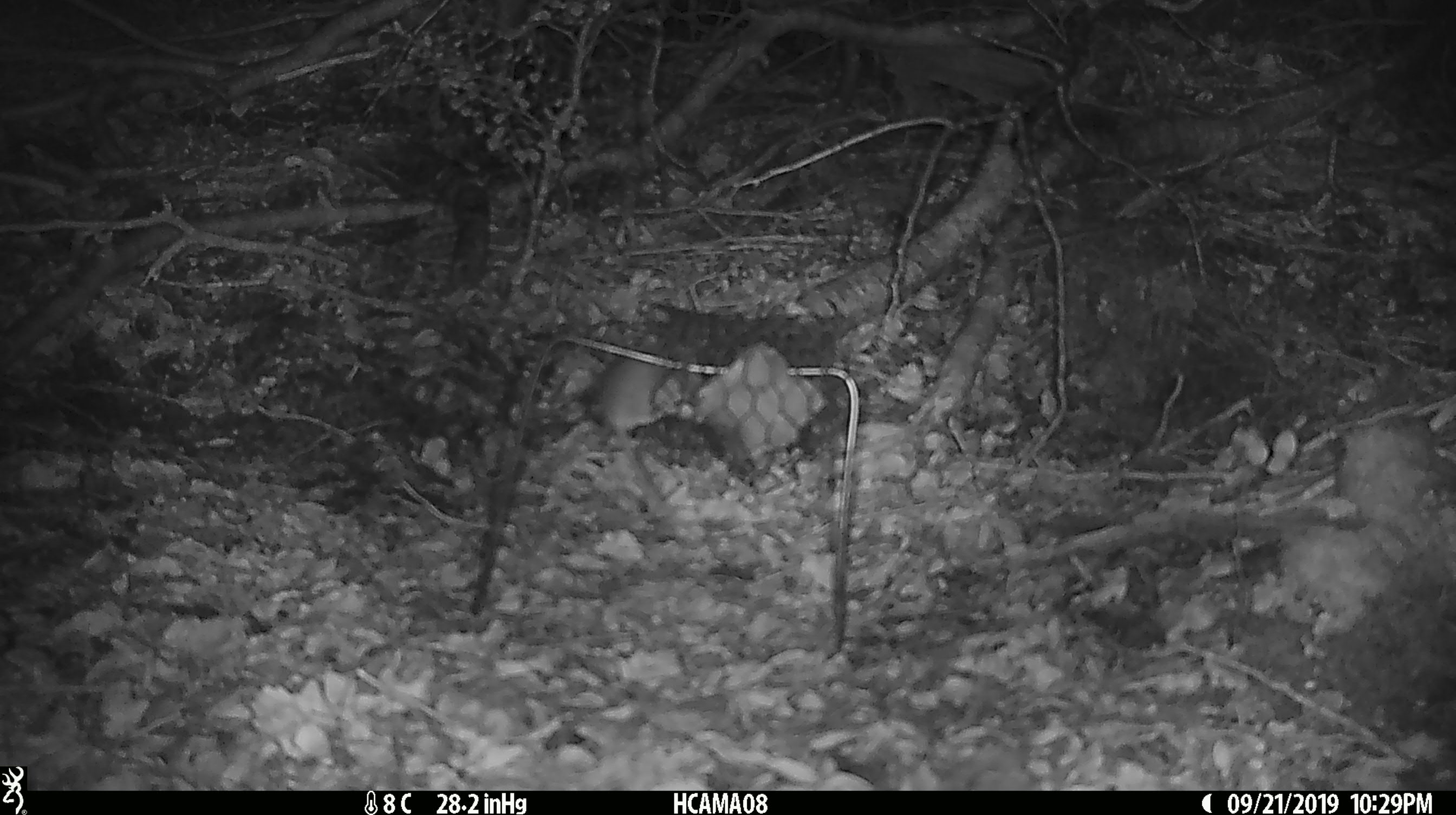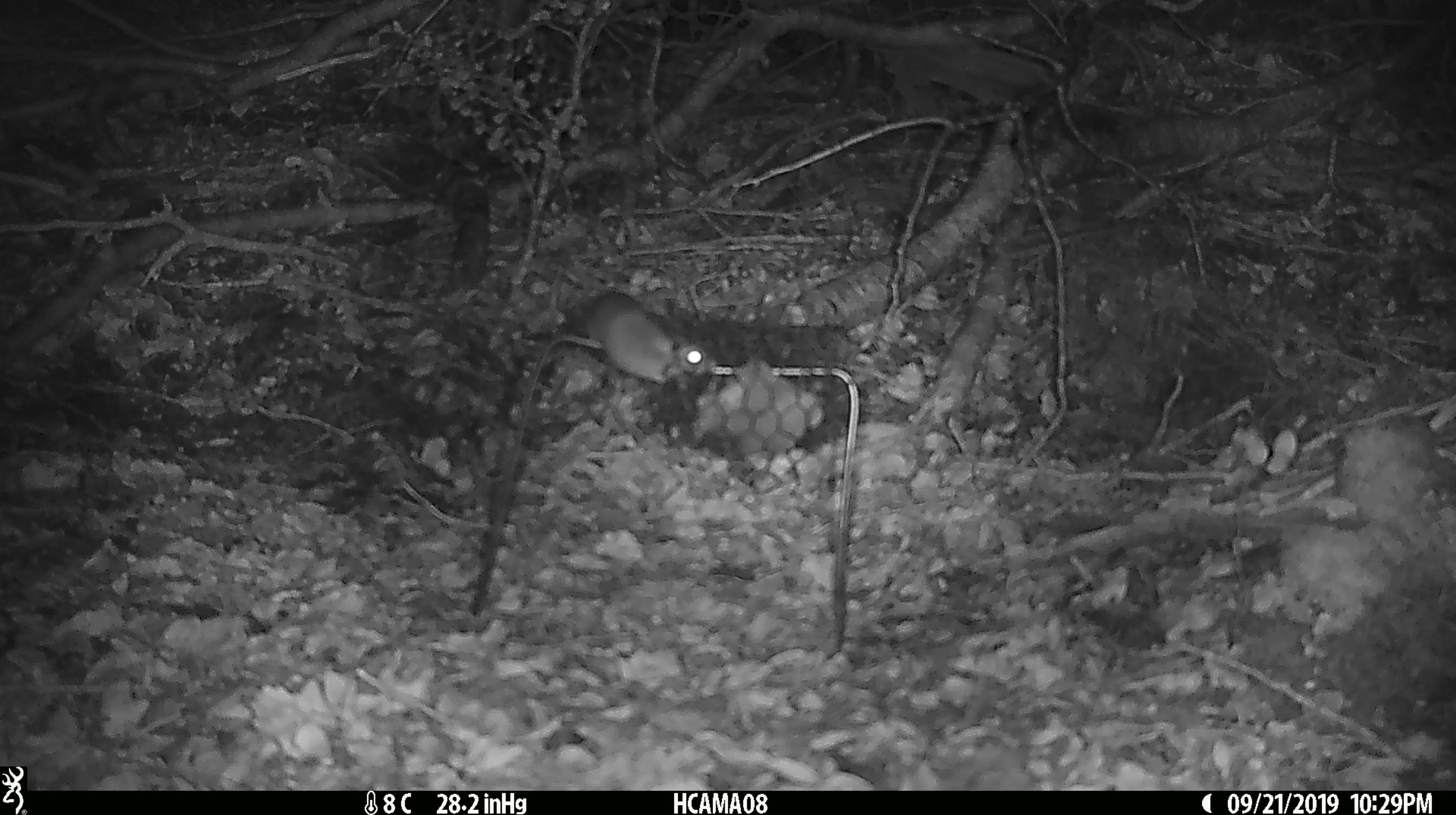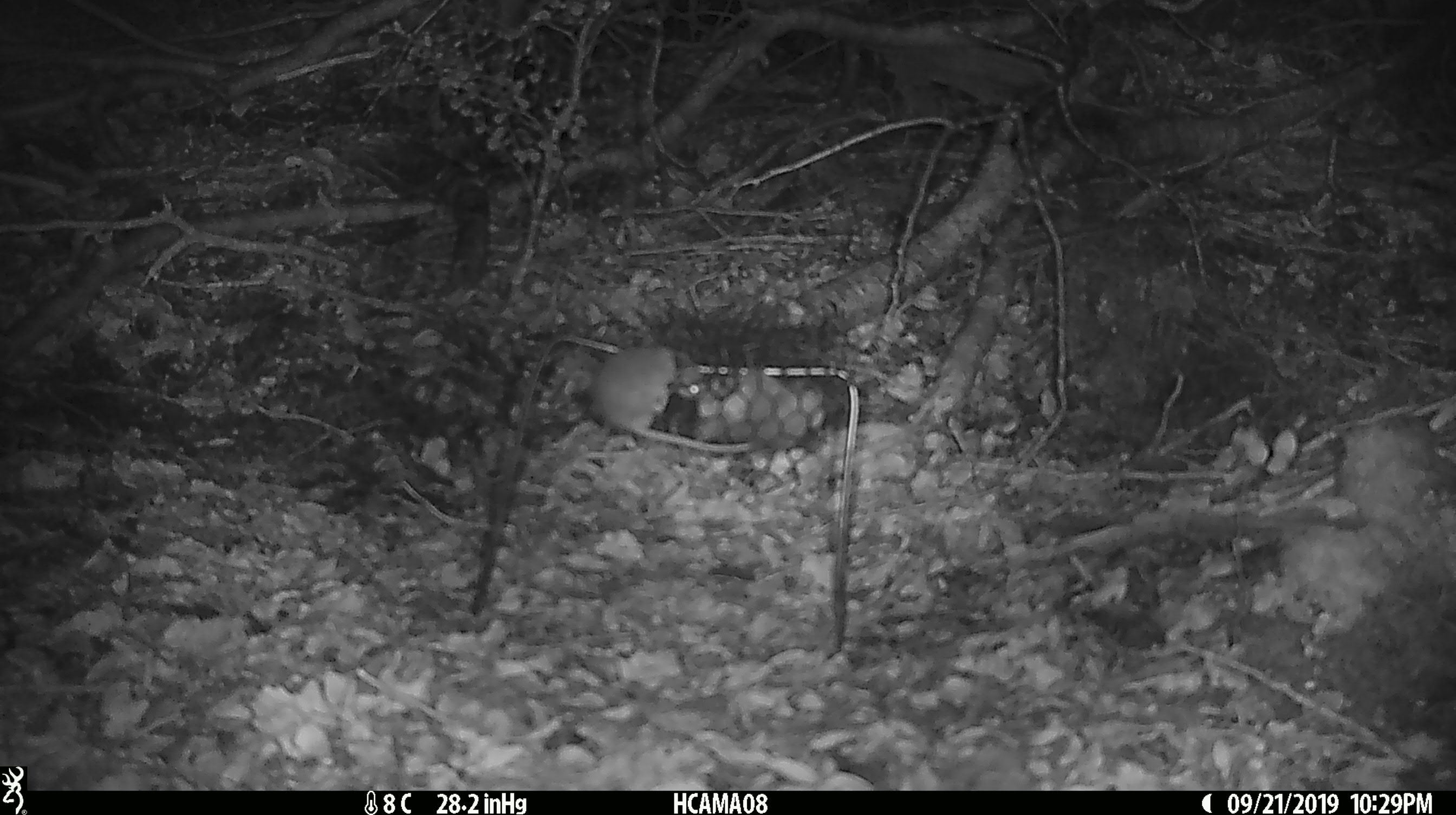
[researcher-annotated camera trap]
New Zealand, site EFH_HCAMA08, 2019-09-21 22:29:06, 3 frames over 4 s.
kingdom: Animalia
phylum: Chordata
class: Mammalia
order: Rodentia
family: Muridae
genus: Mus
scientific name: Mus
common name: mouse